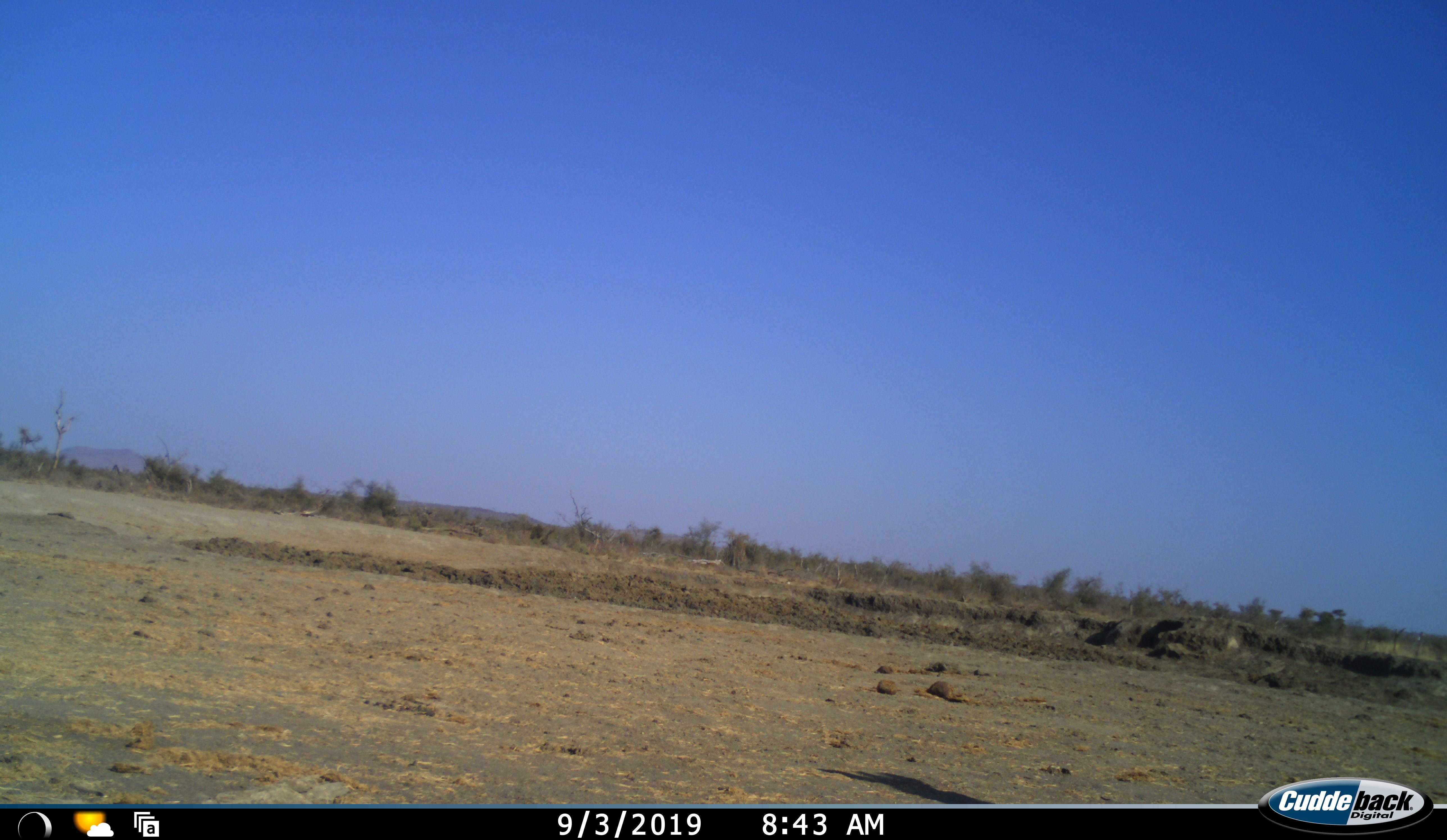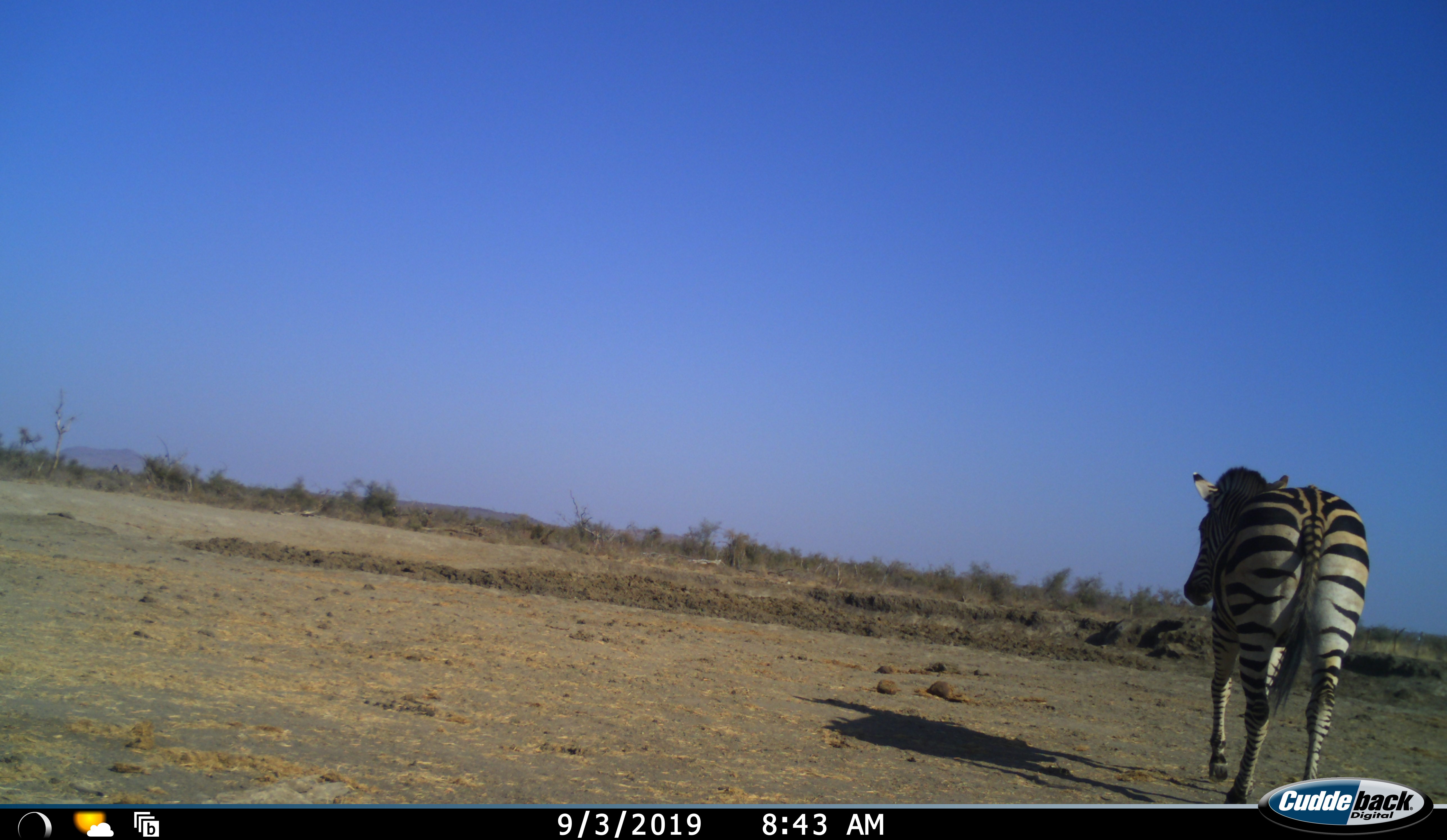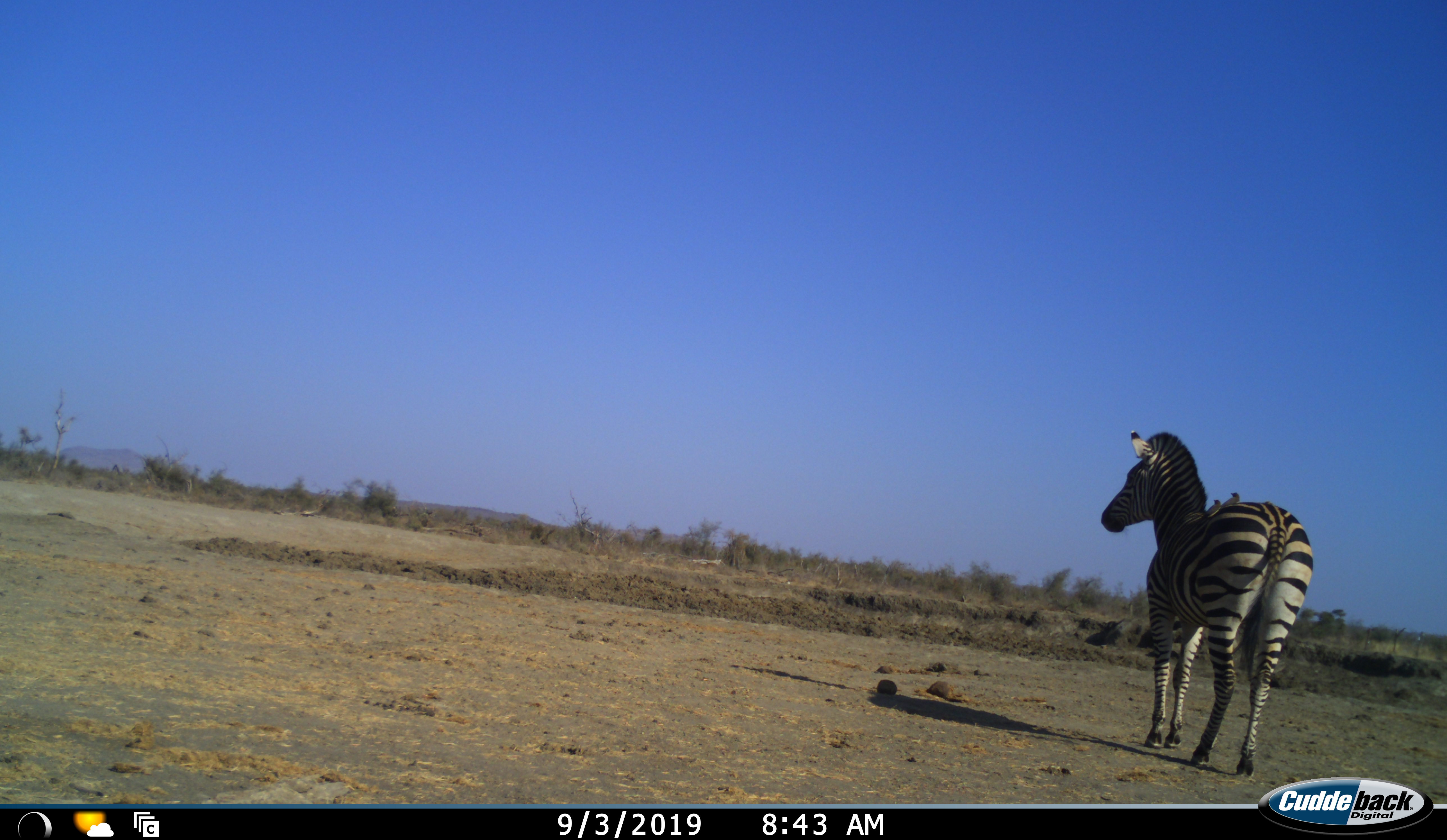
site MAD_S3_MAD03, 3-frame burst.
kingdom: Animalia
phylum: Chordata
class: Mammalia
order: Perissodactyla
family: Equidae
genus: Equus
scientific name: Equus quagga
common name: plains zebra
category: zebraplains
Zebraplains (plains zebra) (Equus quagga), count 1. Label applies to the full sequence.